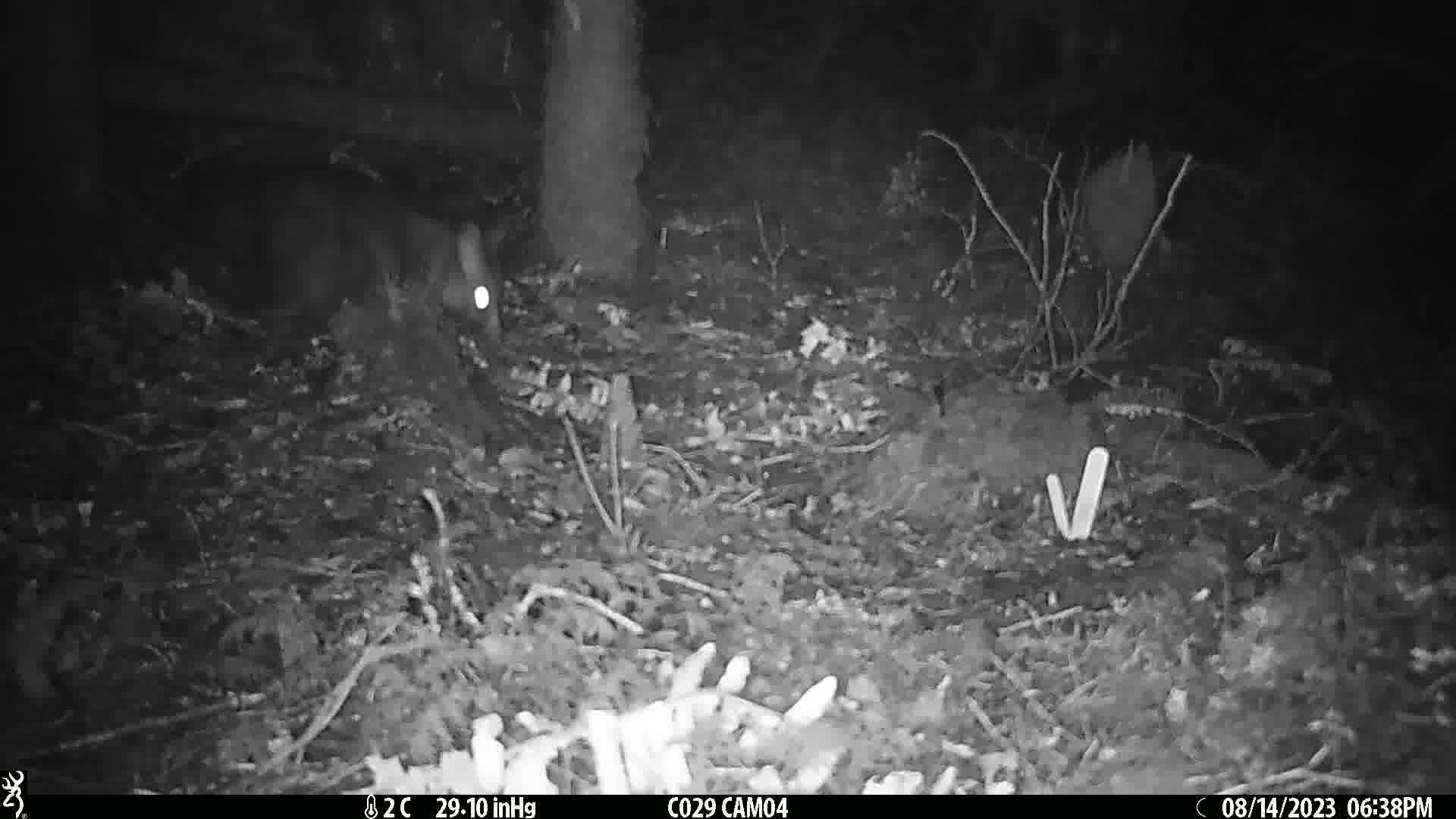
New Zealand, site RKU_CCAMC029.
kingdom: Animalia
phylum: Chordata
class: Mammalia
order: Diprotodontia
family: Phalangeridae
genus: Trichosurus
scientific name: Trichosurus vulpecula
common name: common brushtail possum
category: possum